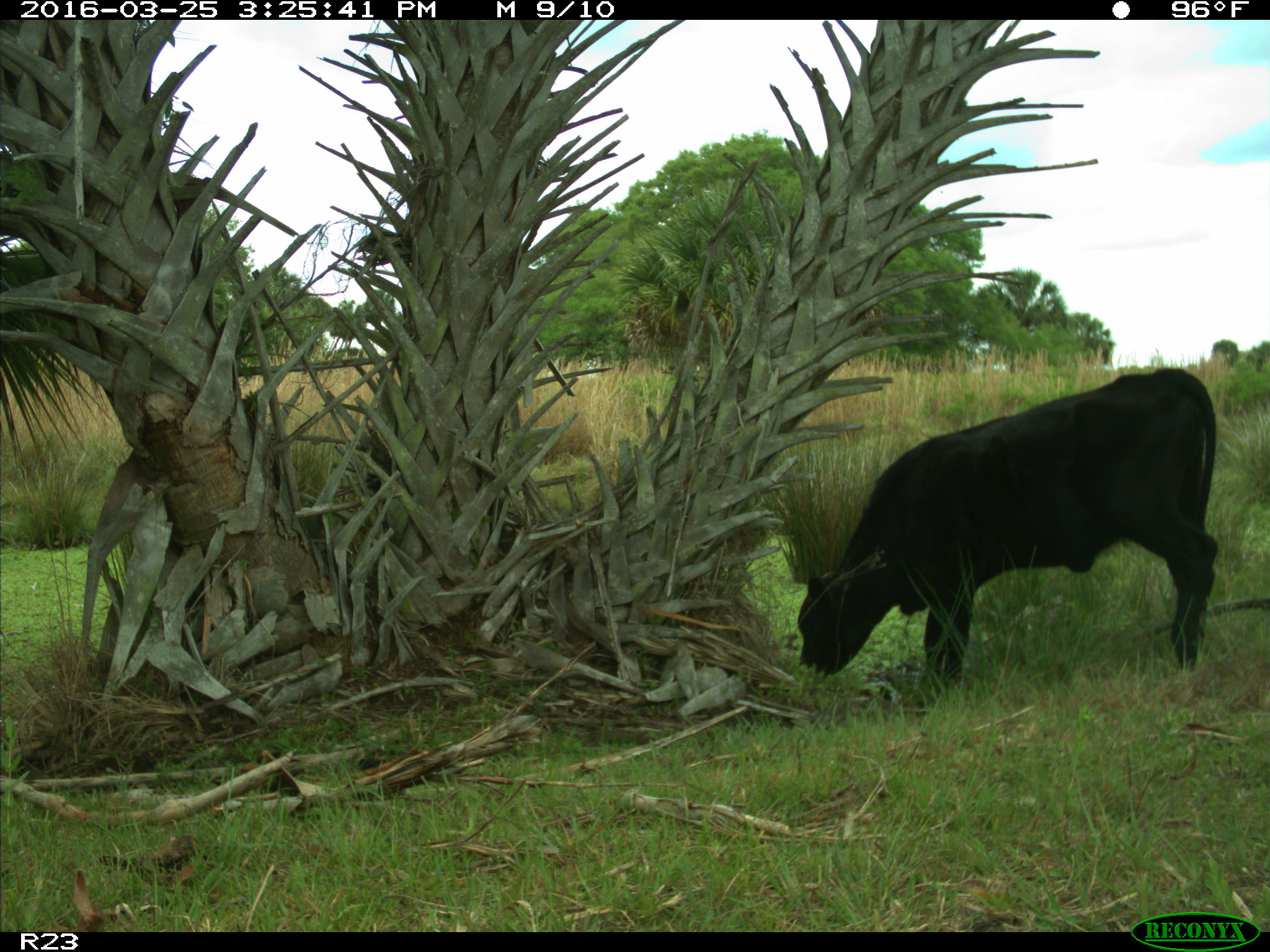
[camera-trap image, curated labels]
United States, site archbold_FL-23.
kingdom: Animalia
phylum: Chordata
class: Mammalia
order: Artiodactyla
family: Bovidae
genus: Bos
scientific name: Bos taurus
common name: domestic cow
Bos taurus (domestic cow).